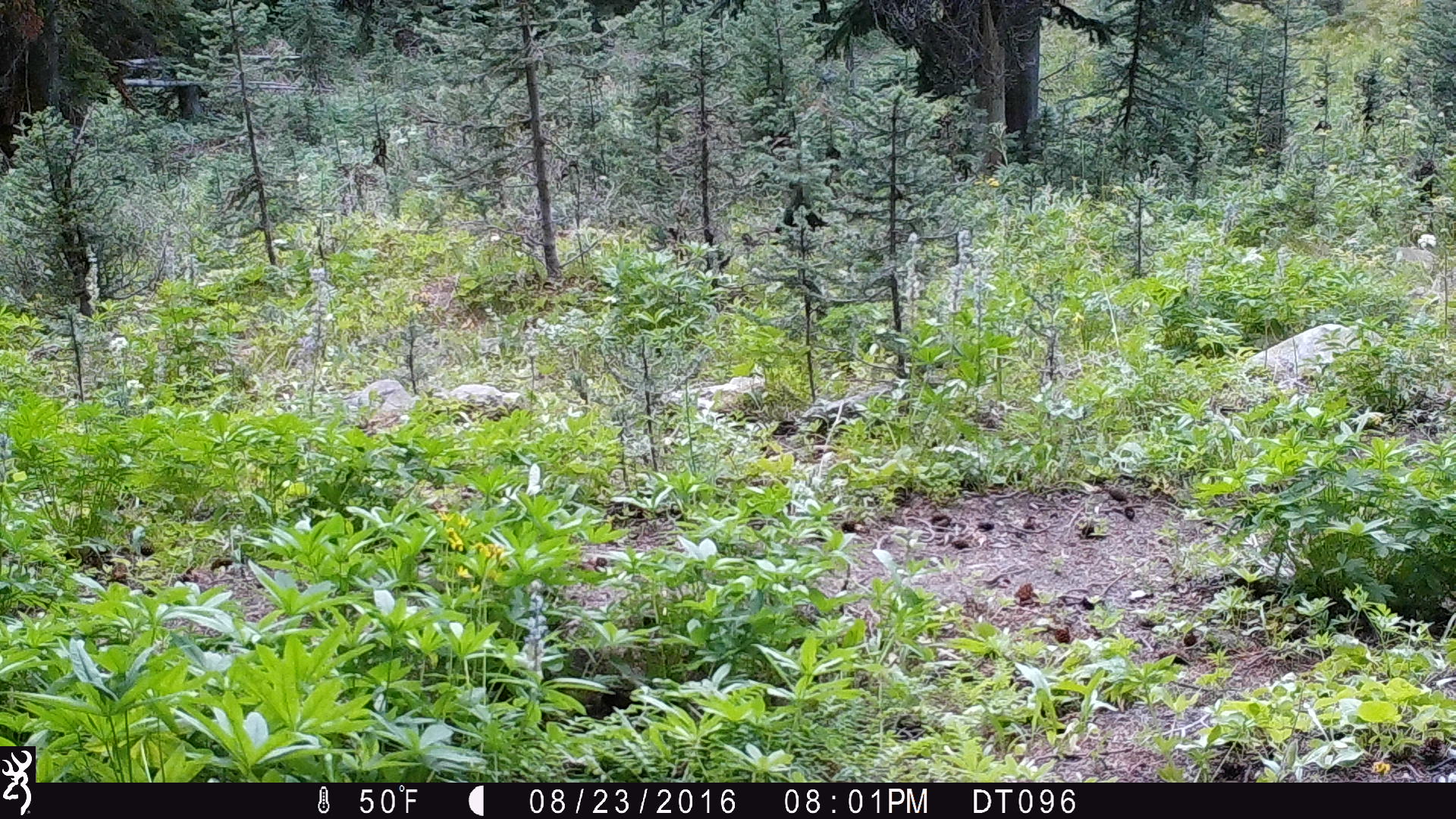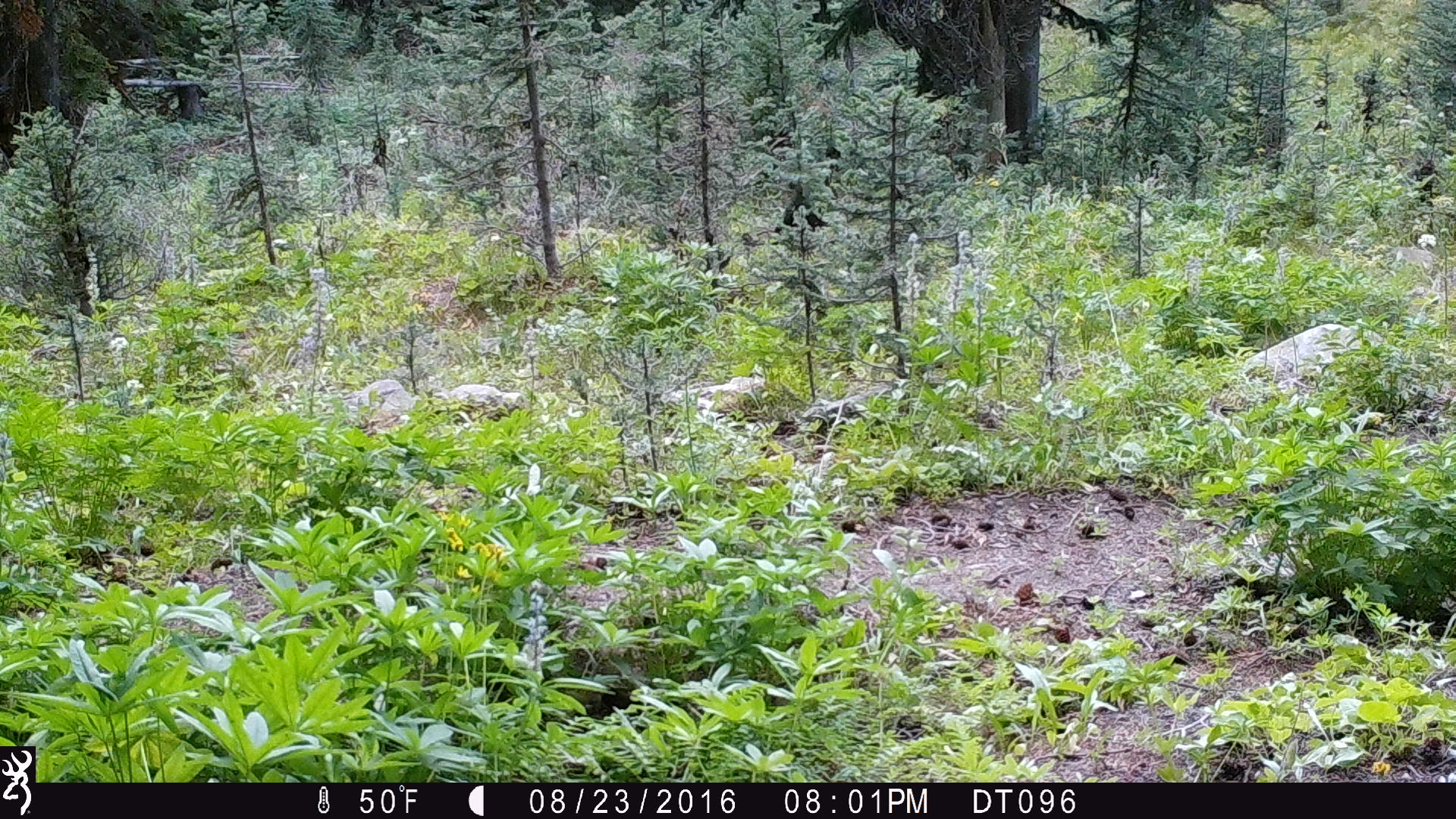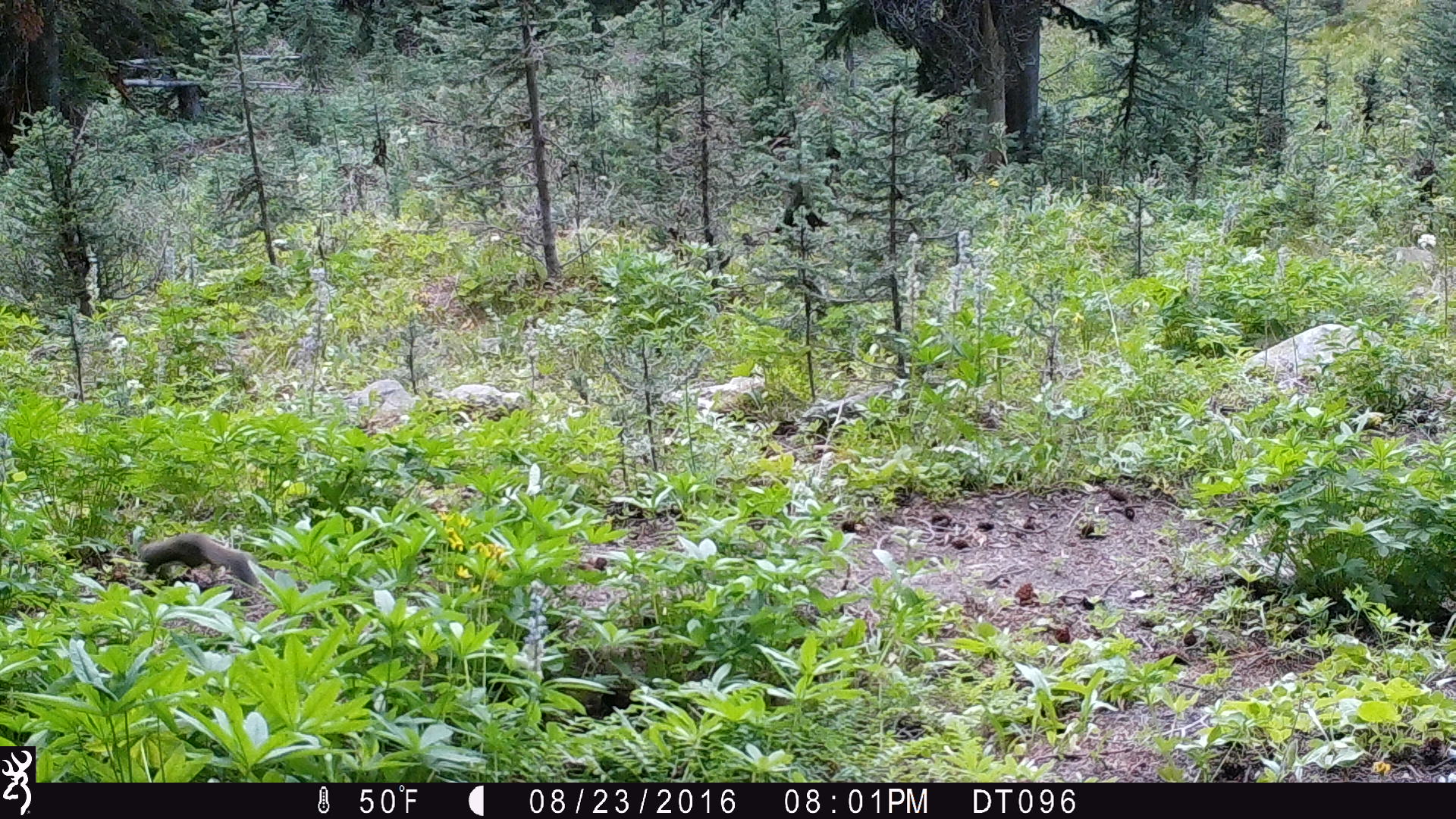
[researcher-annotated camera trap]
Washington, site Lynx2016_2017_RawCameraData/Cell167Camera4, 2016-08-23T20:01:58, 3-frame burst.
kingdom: Animalia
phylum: Chordata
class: Mammalia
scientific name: Mammalia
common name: small mammal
Small mammal (Mammalia). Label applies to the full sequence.